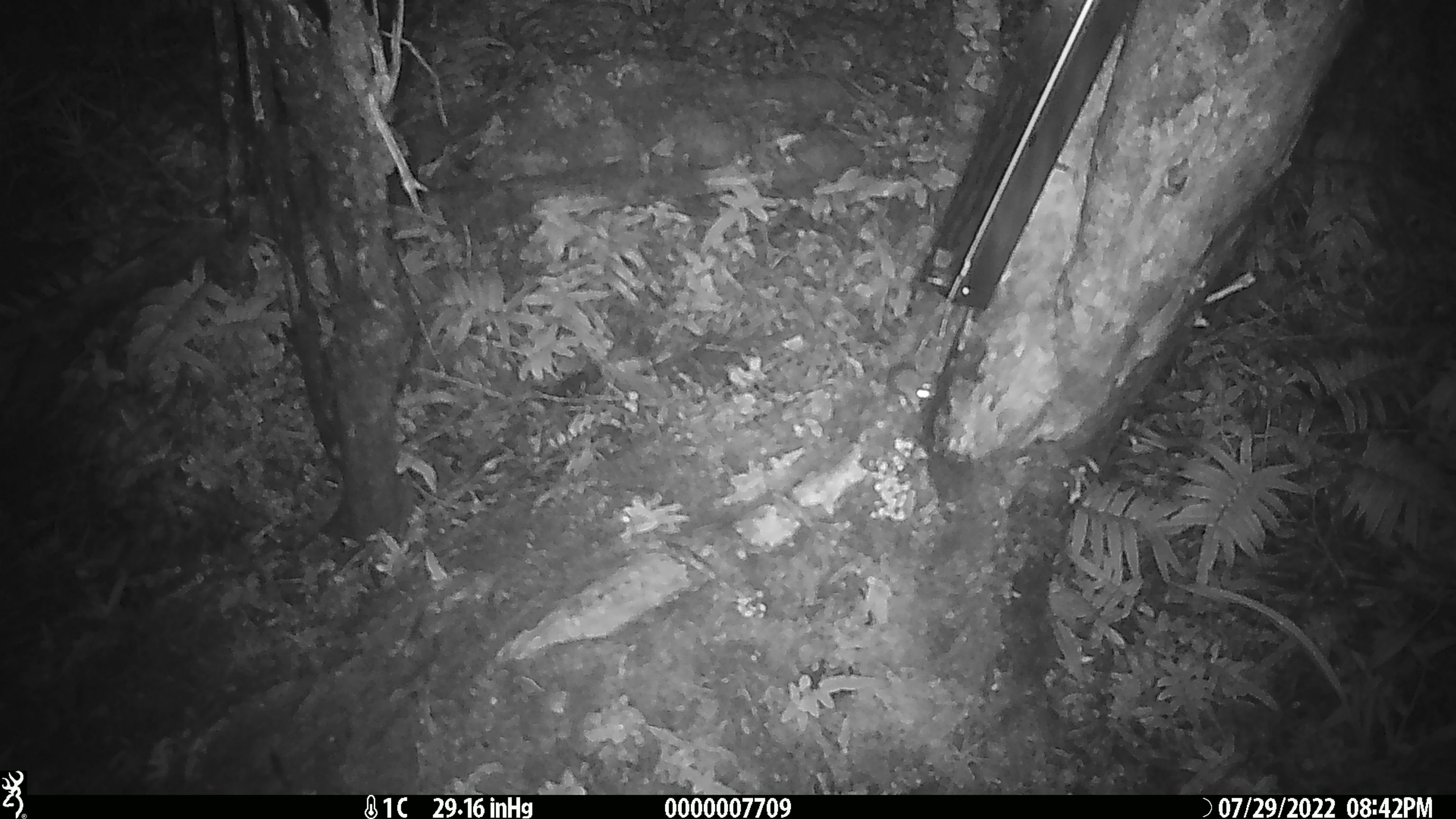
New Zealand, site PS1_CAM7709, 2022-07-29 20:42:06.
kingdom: Animalia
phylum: Chordata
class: Mammalia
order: Rodentia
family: Muridae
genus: Mus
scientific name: Mus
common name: mouse